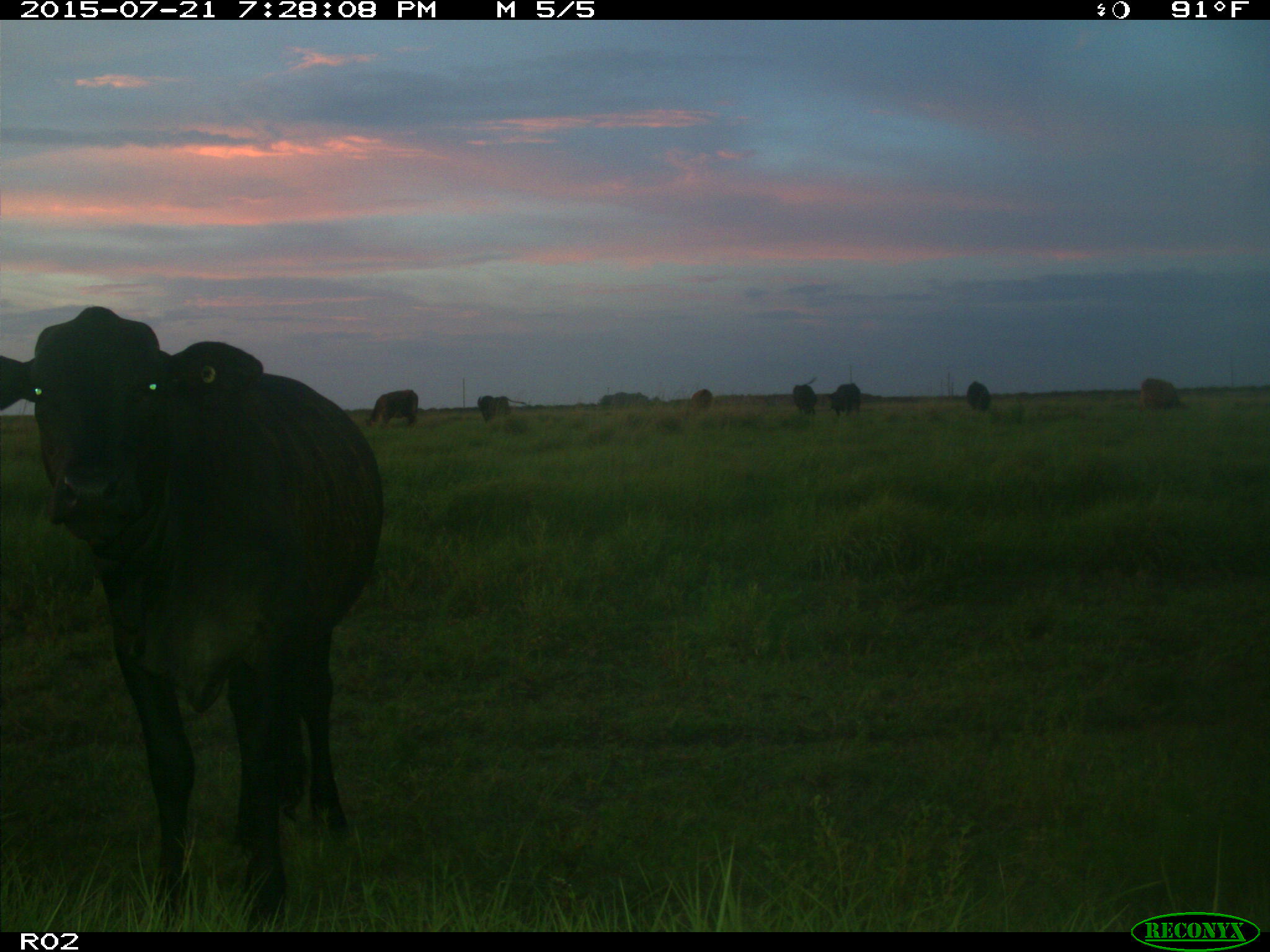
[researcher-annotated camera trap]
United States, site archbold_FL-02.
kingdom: Animalia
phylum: Chordata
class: Mammalia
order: Artiodactyla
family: Bovidae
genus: Bos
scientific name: Bos taurus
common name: domestic cow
Bos taurus (domestic cow).